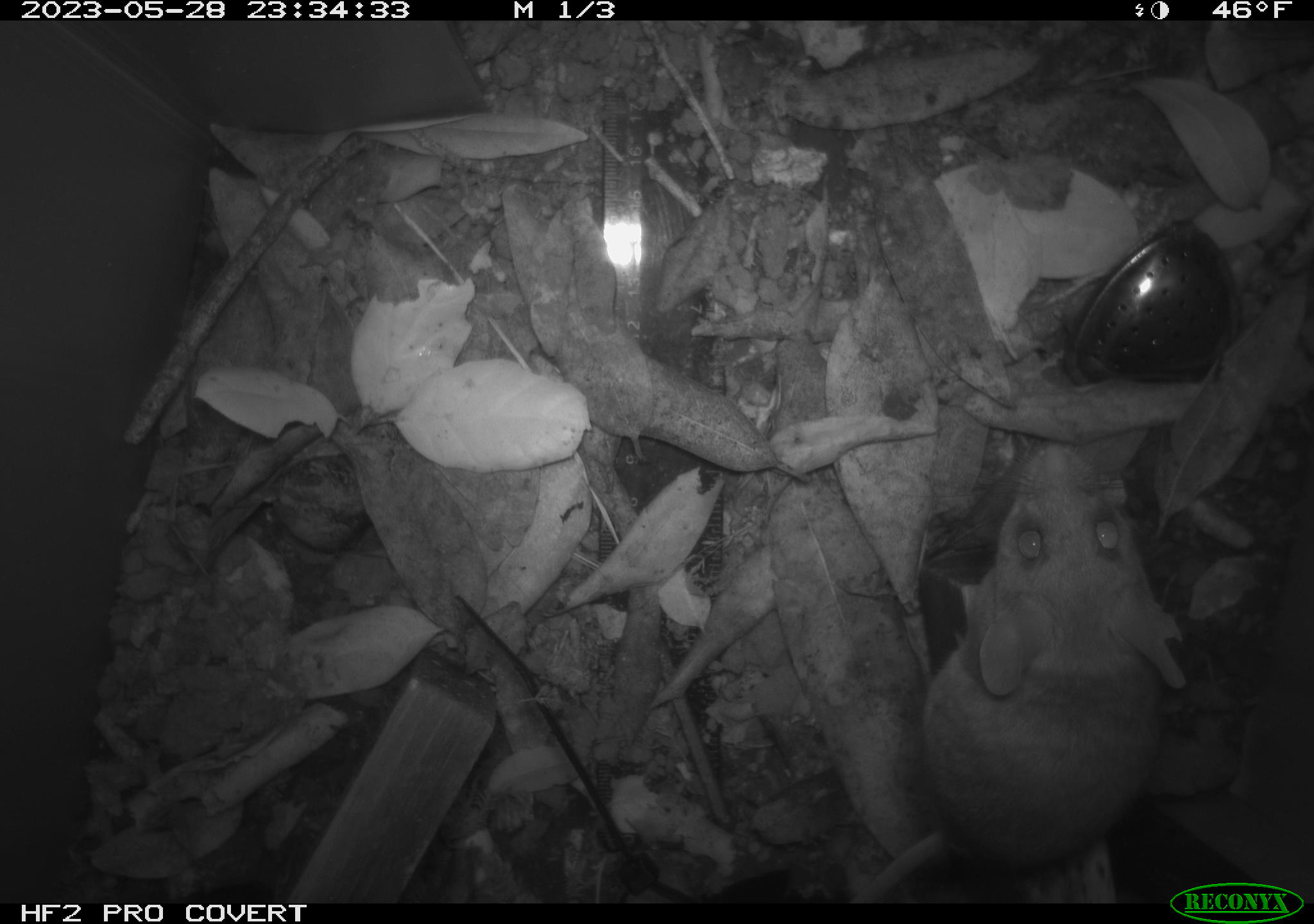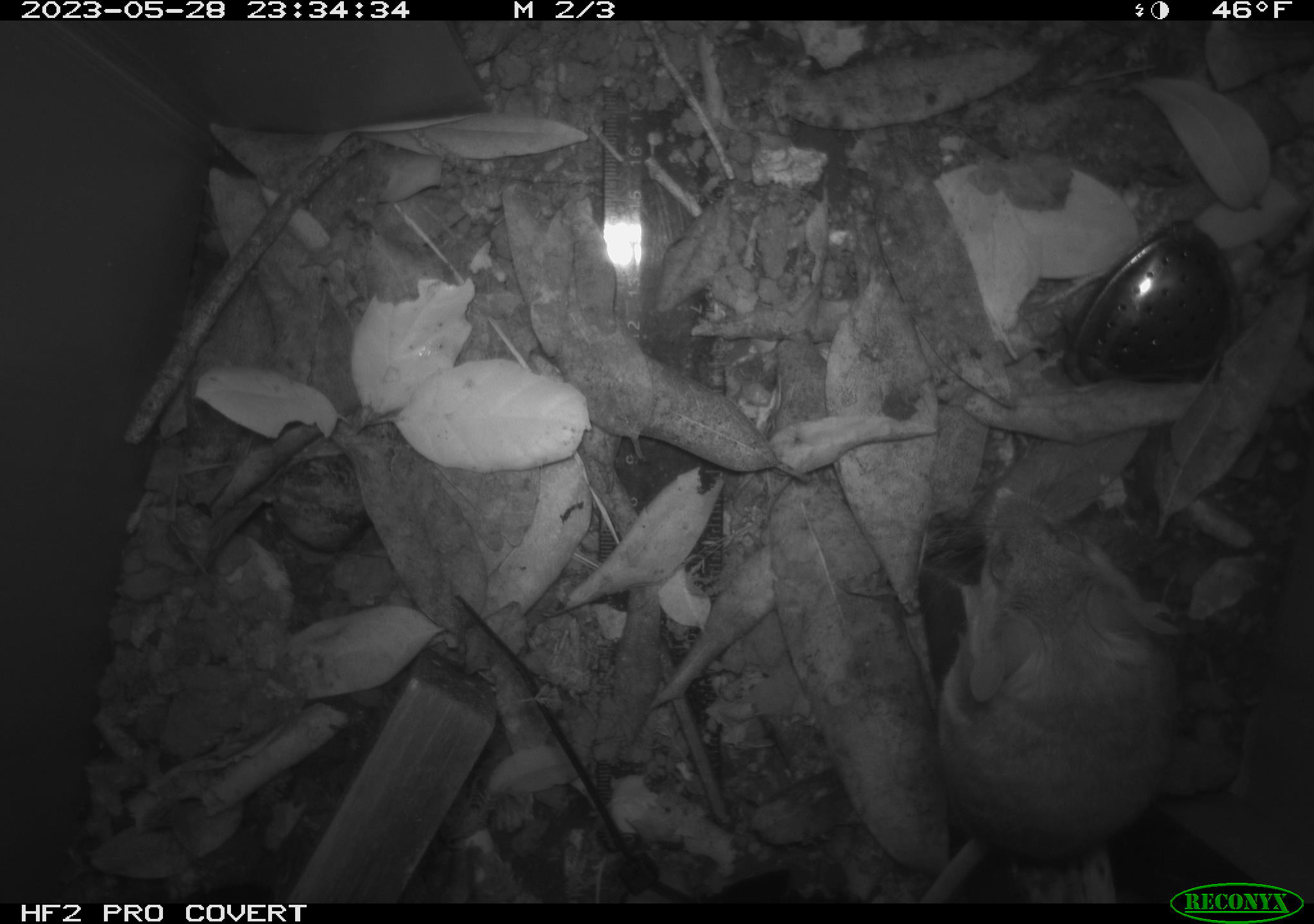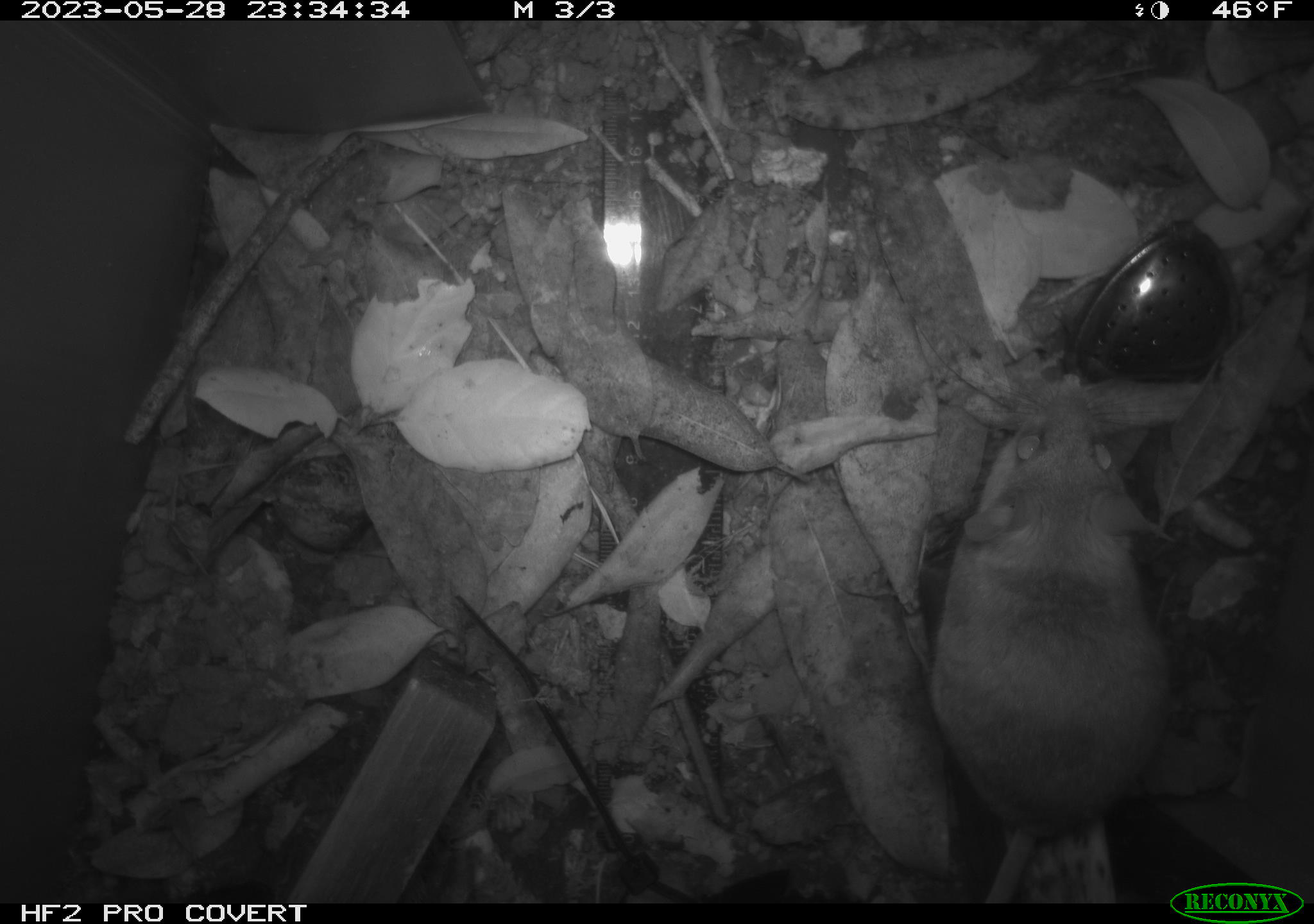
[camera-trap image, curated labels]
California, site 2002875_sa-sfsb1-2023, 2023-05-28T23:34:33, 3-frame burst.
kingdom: Animalia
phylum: Chordata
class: Mammalia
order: Rodentia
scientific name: Rodentia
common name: mouse species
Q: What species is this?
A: Mouse species (Rodentia).